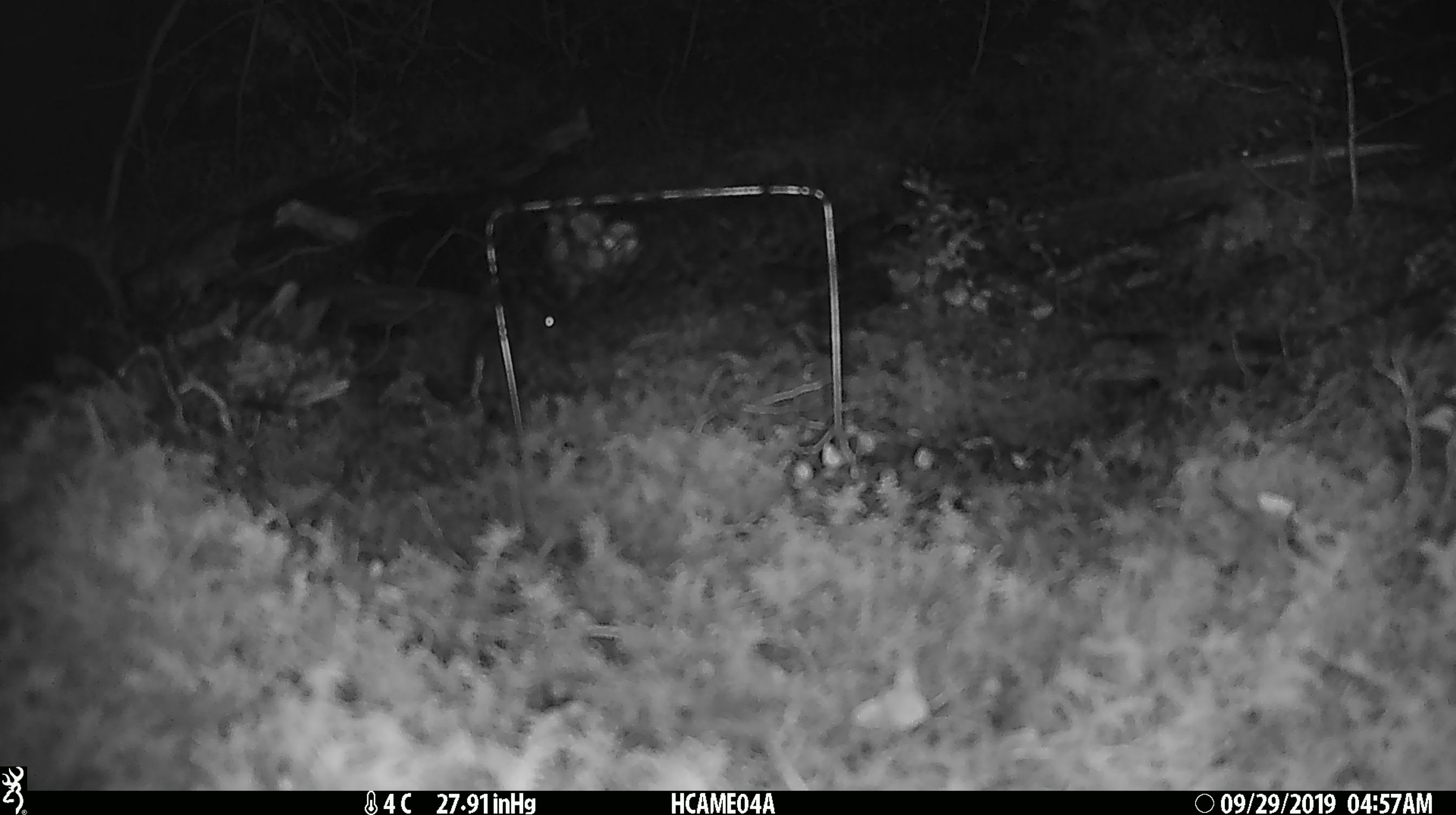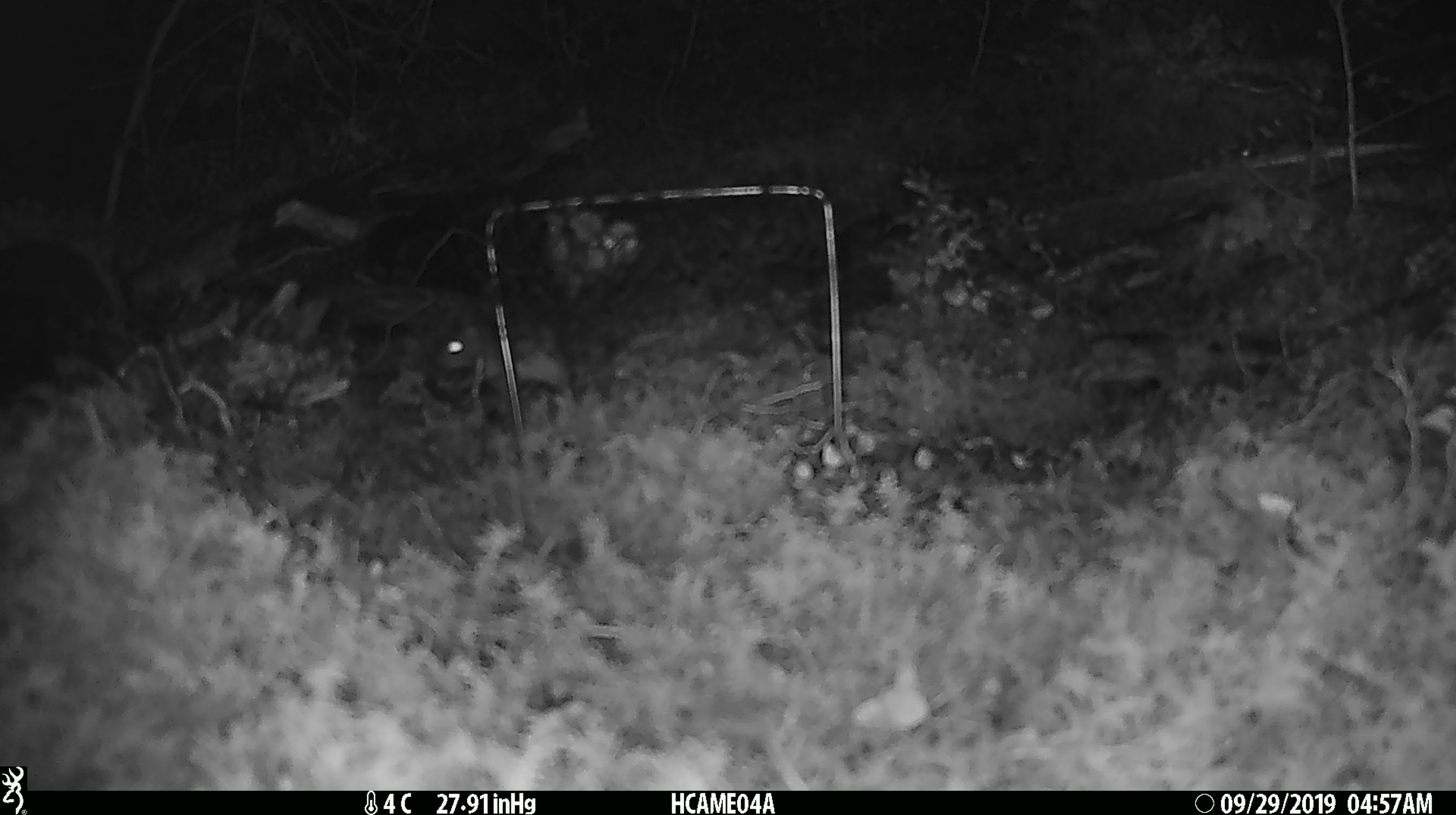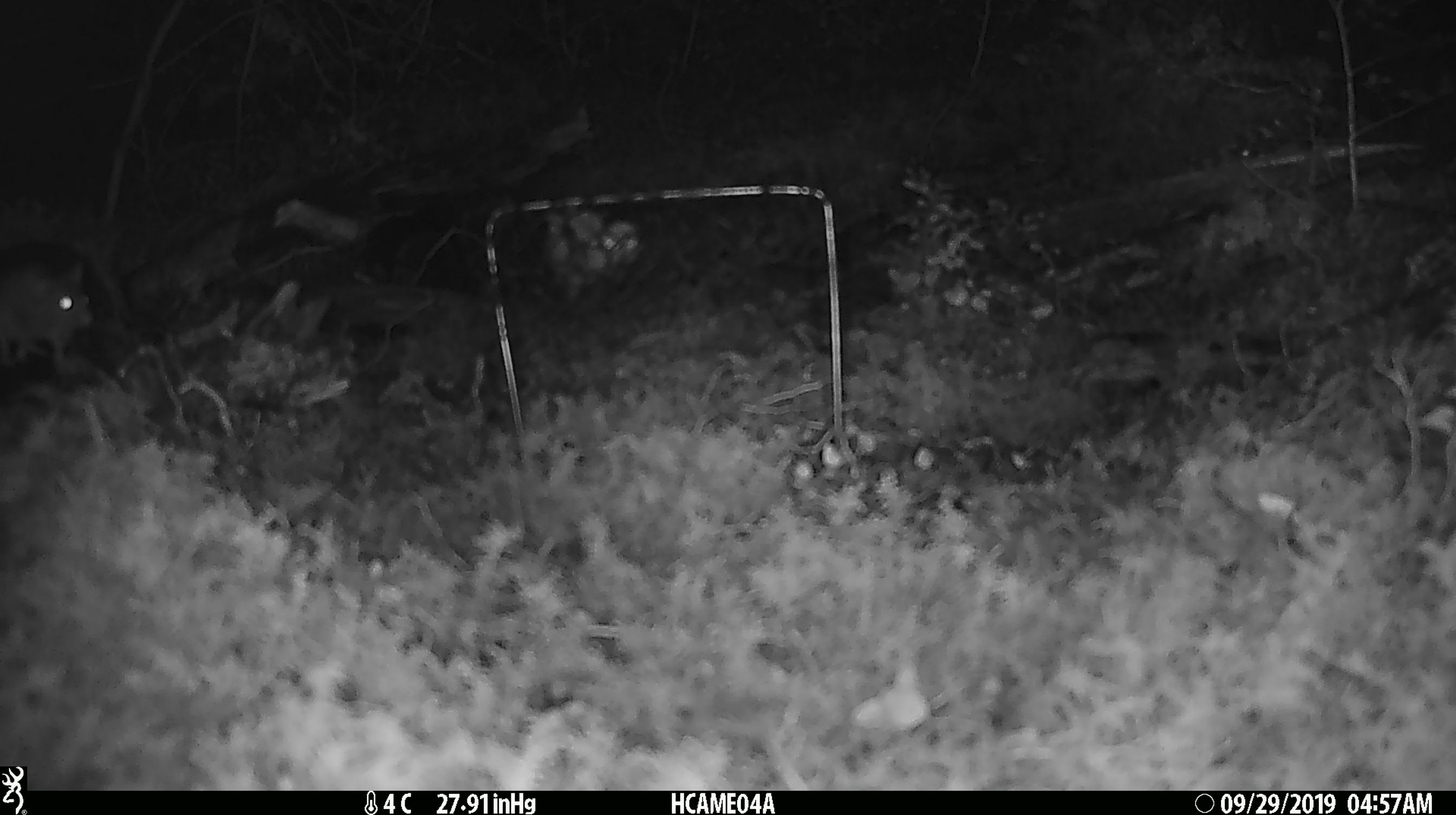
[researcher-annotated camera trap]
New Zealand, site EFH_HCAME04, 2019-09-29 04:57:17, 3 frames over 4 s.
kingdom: Animalia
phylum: Chordata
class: Mammalia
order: Rodentia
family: Muridae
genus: Mus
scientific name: Mus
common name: mouse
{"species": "mouse (Mus)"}